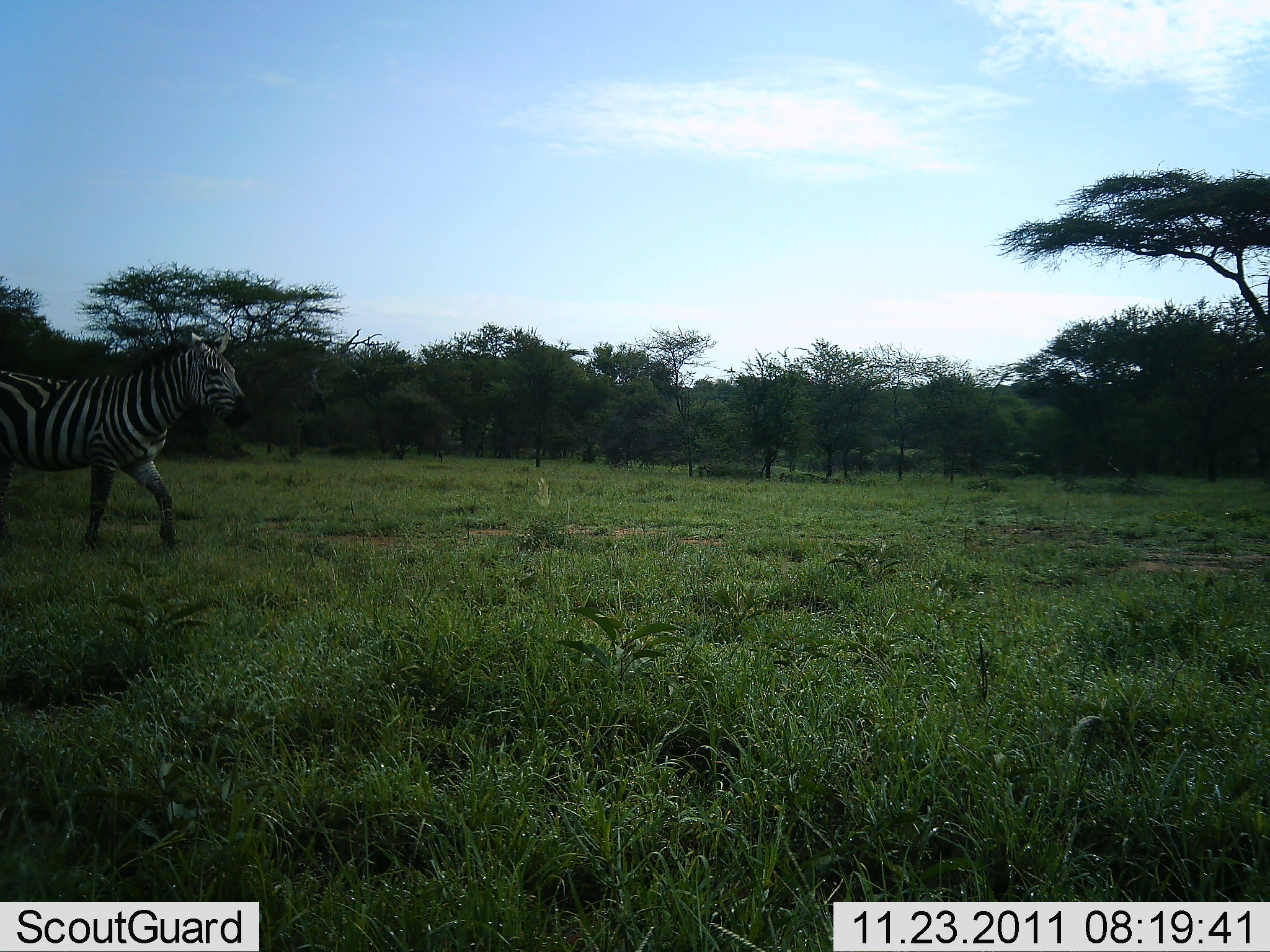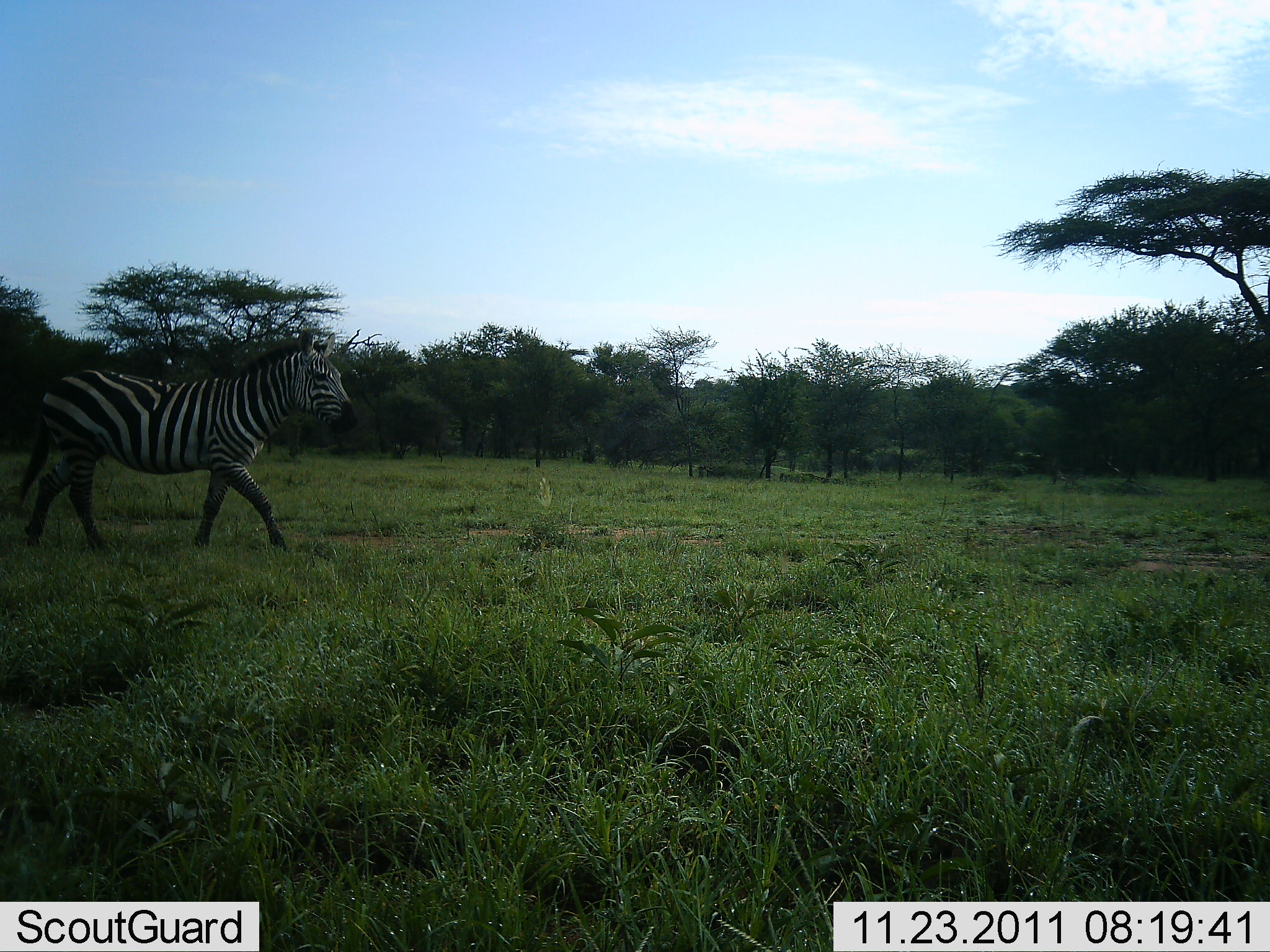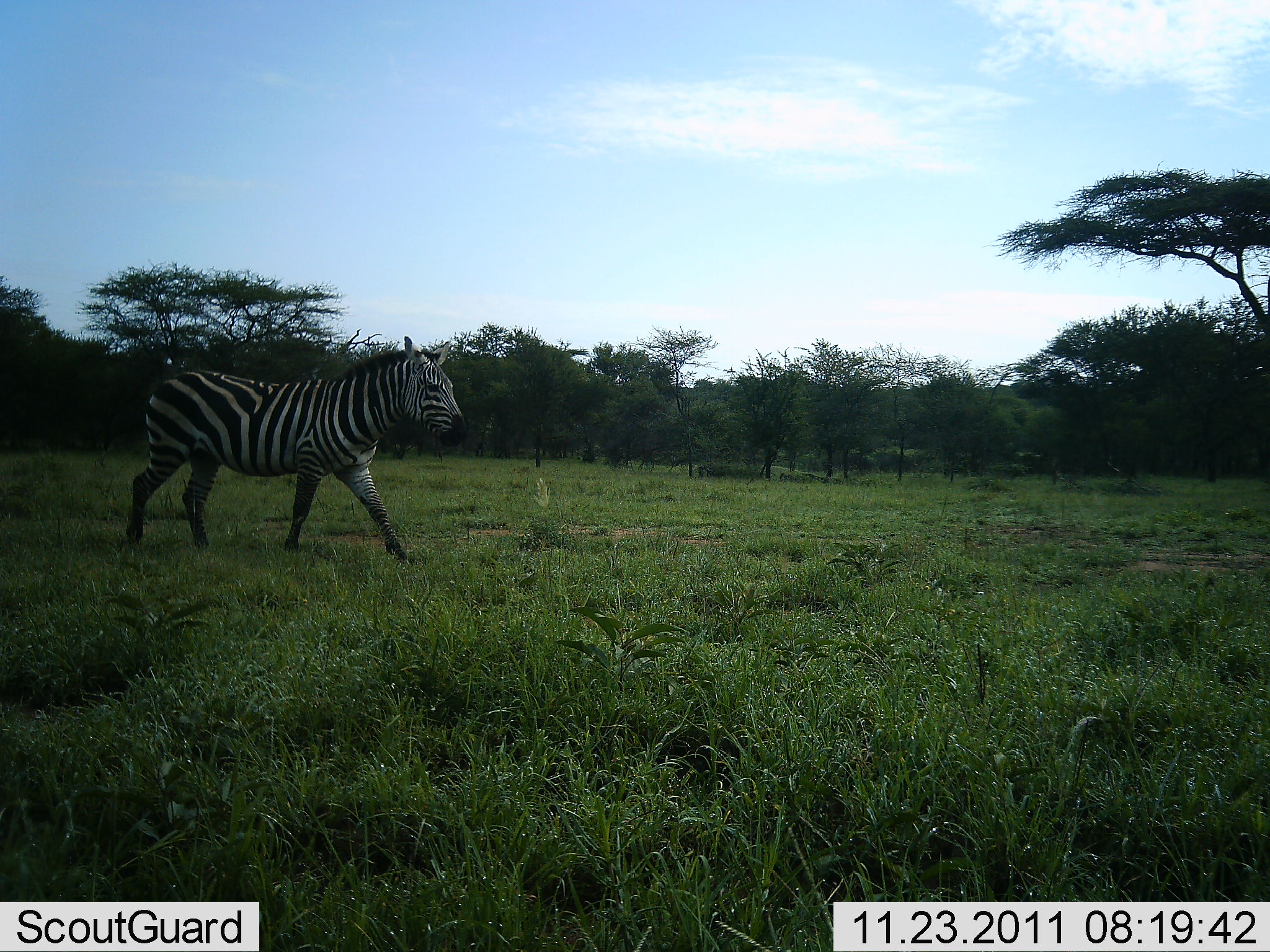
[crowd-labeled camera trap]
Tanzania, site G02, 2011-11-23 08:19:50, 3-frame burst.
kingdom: Animalia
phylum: Chordata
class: Mammalia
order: Perissodactyla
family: Equidae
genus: Equus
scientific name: Equus quagga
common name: plains zebra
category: zebra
Zebra (plains zebra) (Equus quagga), count 1. Behavior (volunteer vote fractions): standing 0%, resting 0%, moving 100%, interacting 0%. Young present (vote fraction): 0%. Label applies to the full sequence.